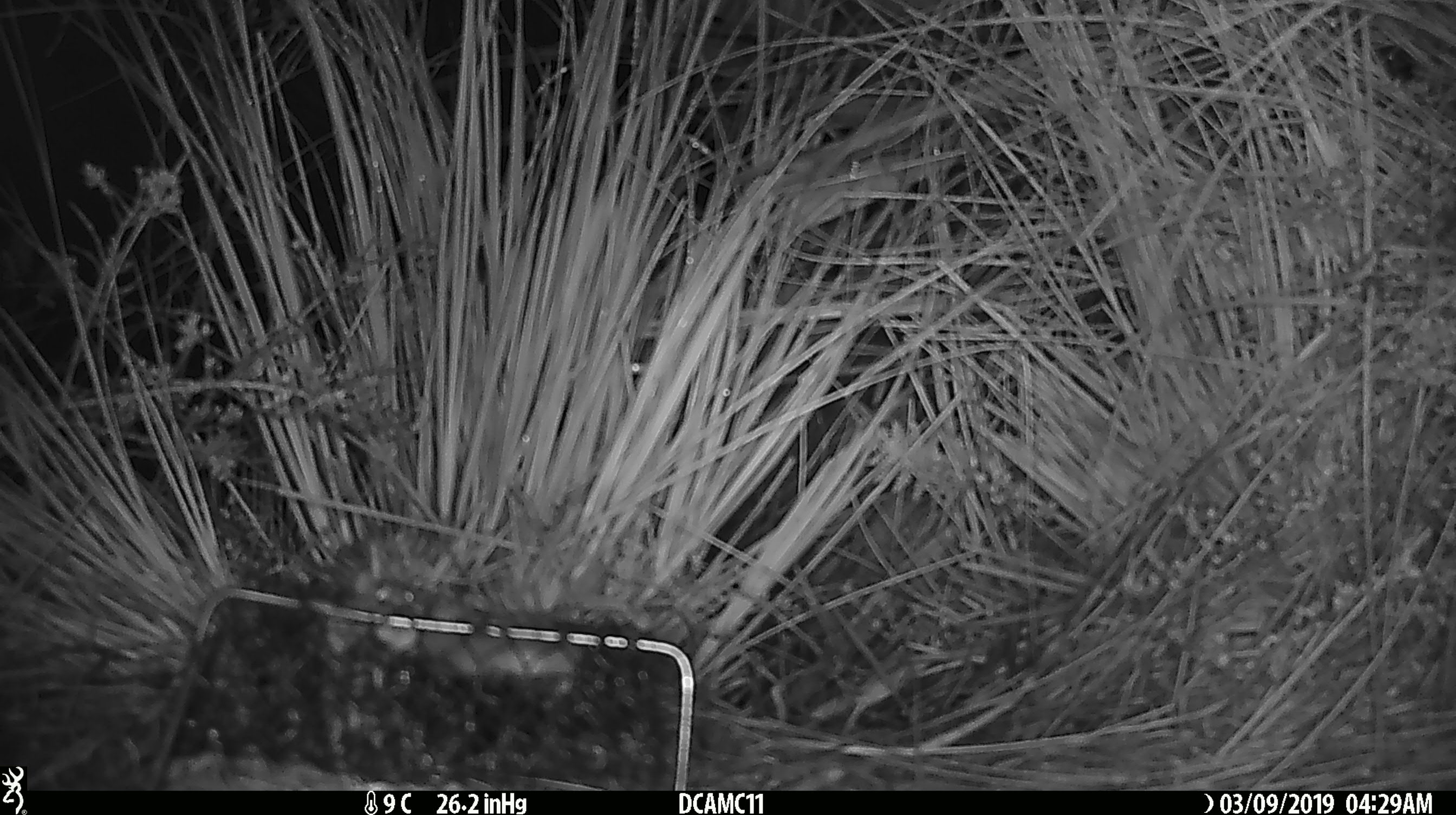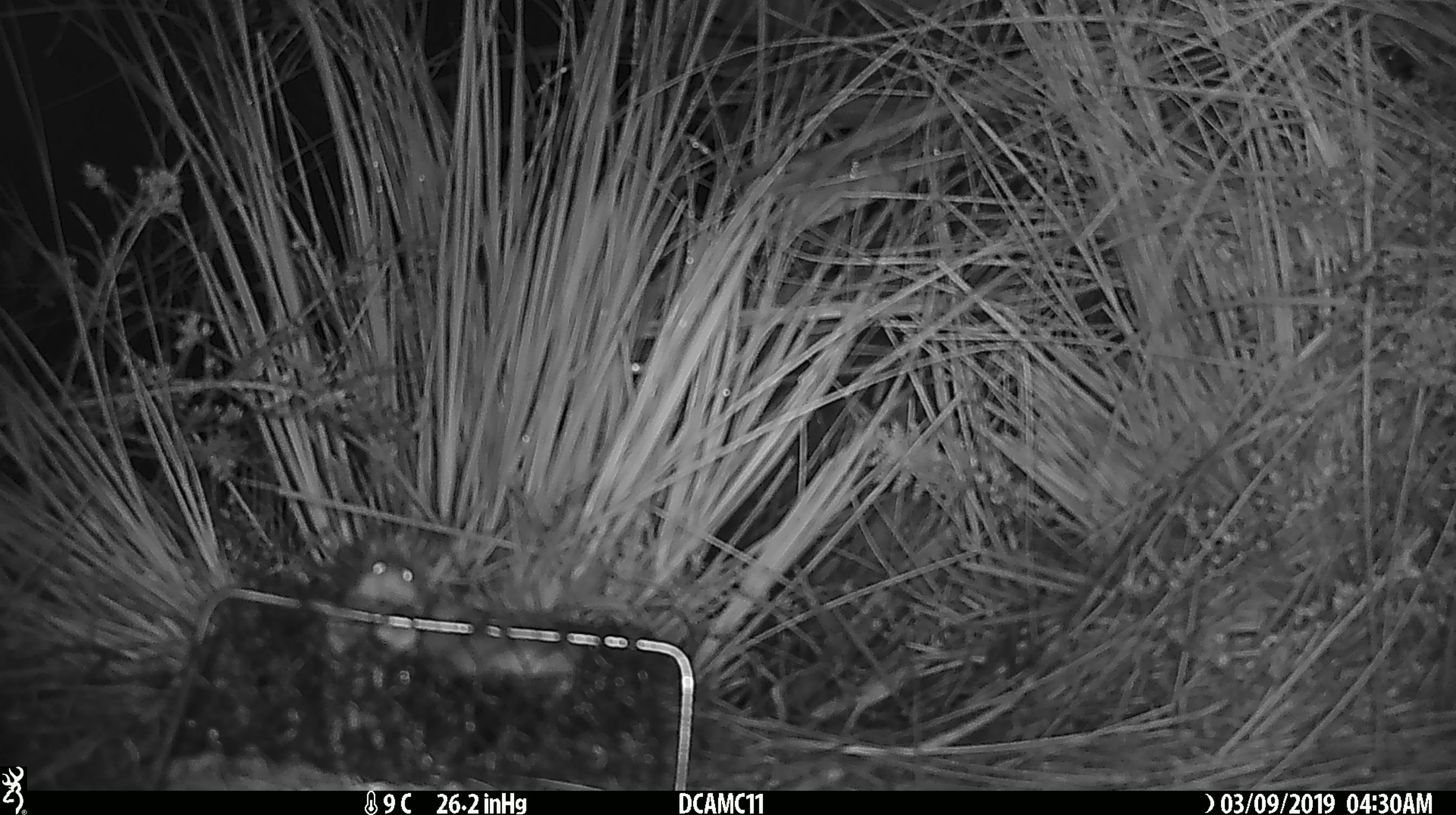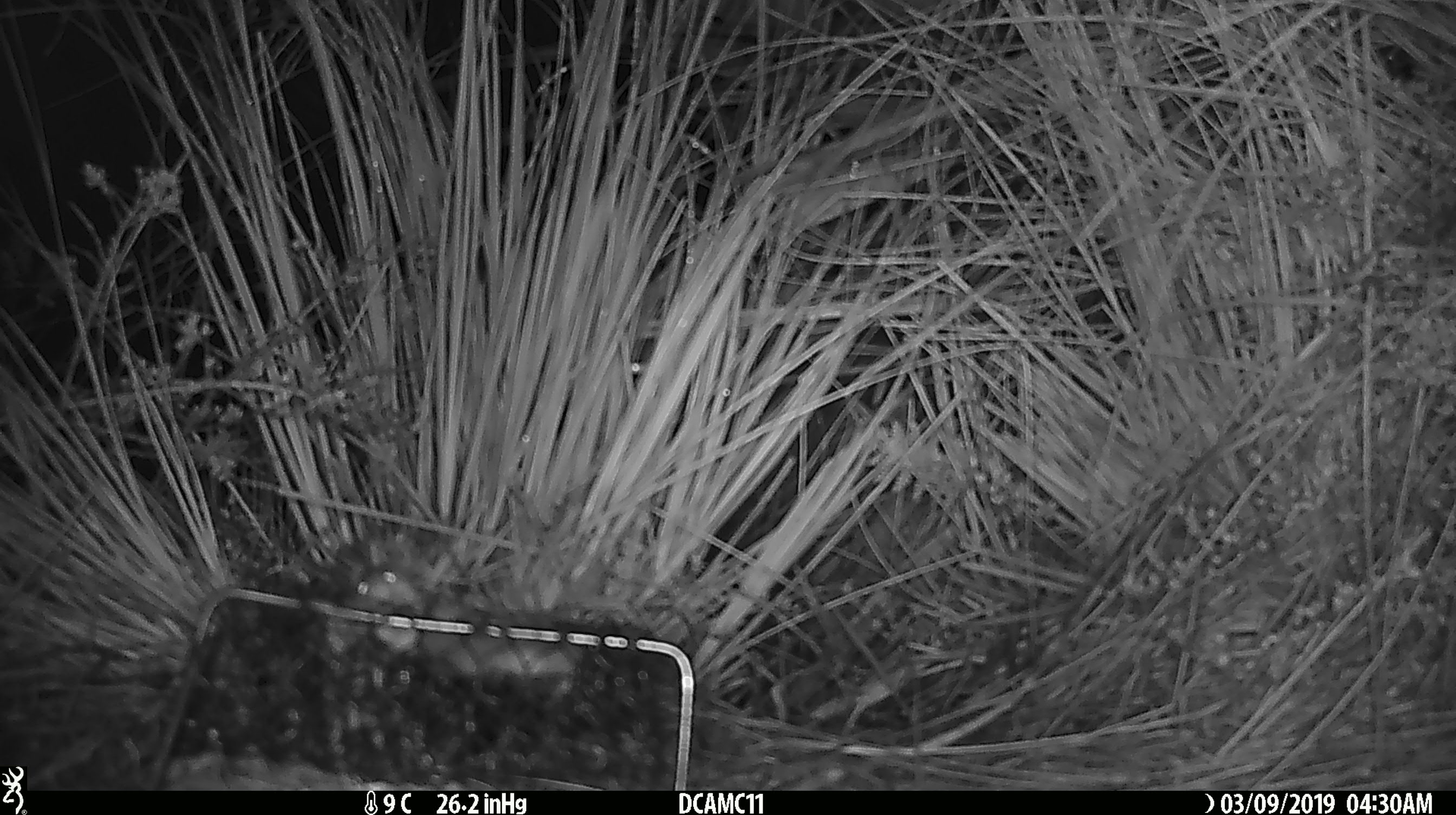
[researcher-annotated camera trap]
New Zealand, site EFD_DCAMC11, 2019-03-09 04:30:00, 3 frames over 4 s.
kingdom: Animalia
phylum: Chordata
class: Mammalia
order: Rodentia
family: Muridae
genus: Mus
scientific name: Mus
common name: mouse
Mouse (Mus).